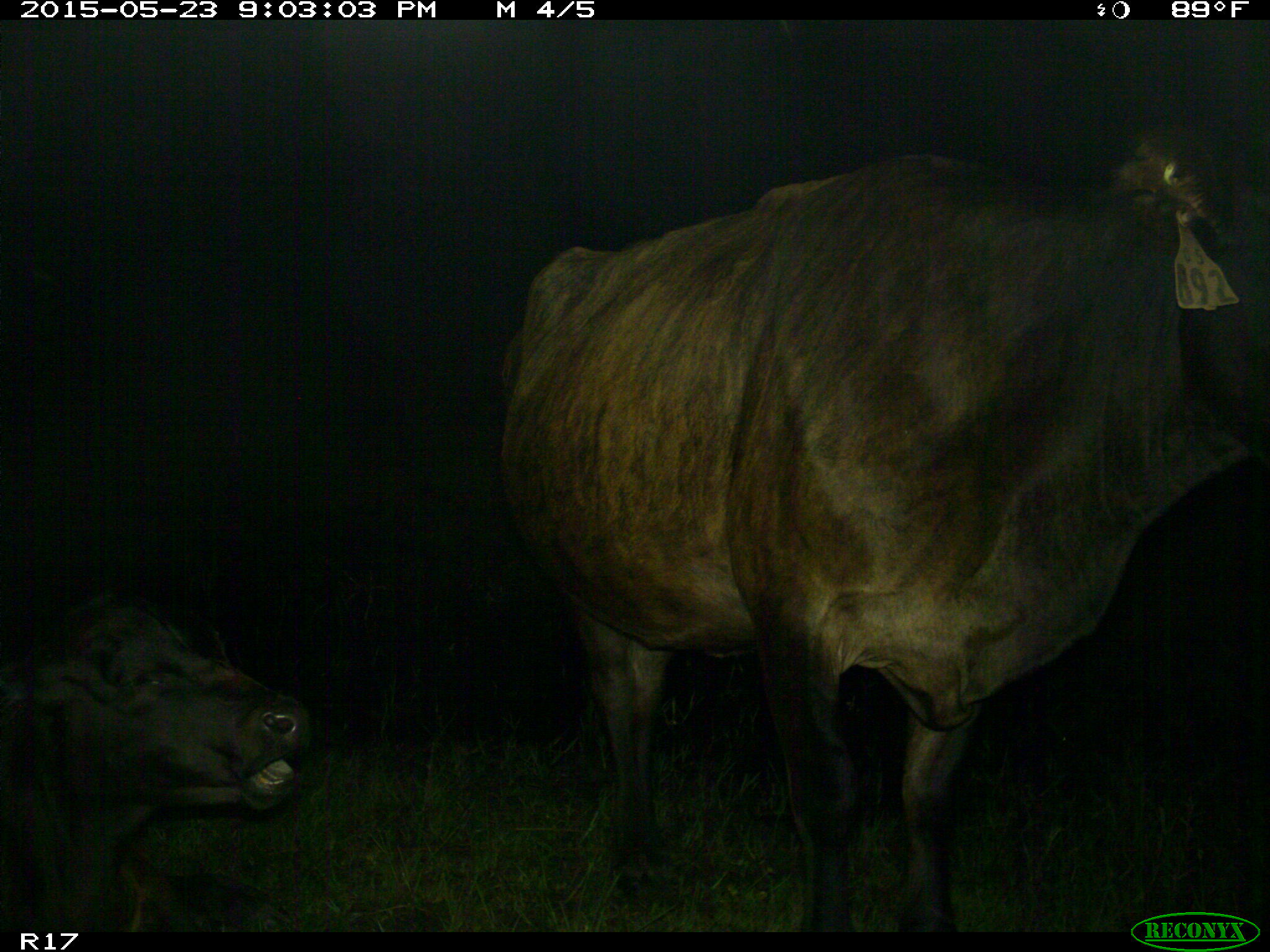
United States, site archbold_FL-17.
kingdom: Animalia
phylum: Chordata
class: Mammalia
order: Artiodactyla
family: Bovidae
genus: Bos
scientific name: Bos taurus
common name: domestic cow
Bos taurus (domestic cow).